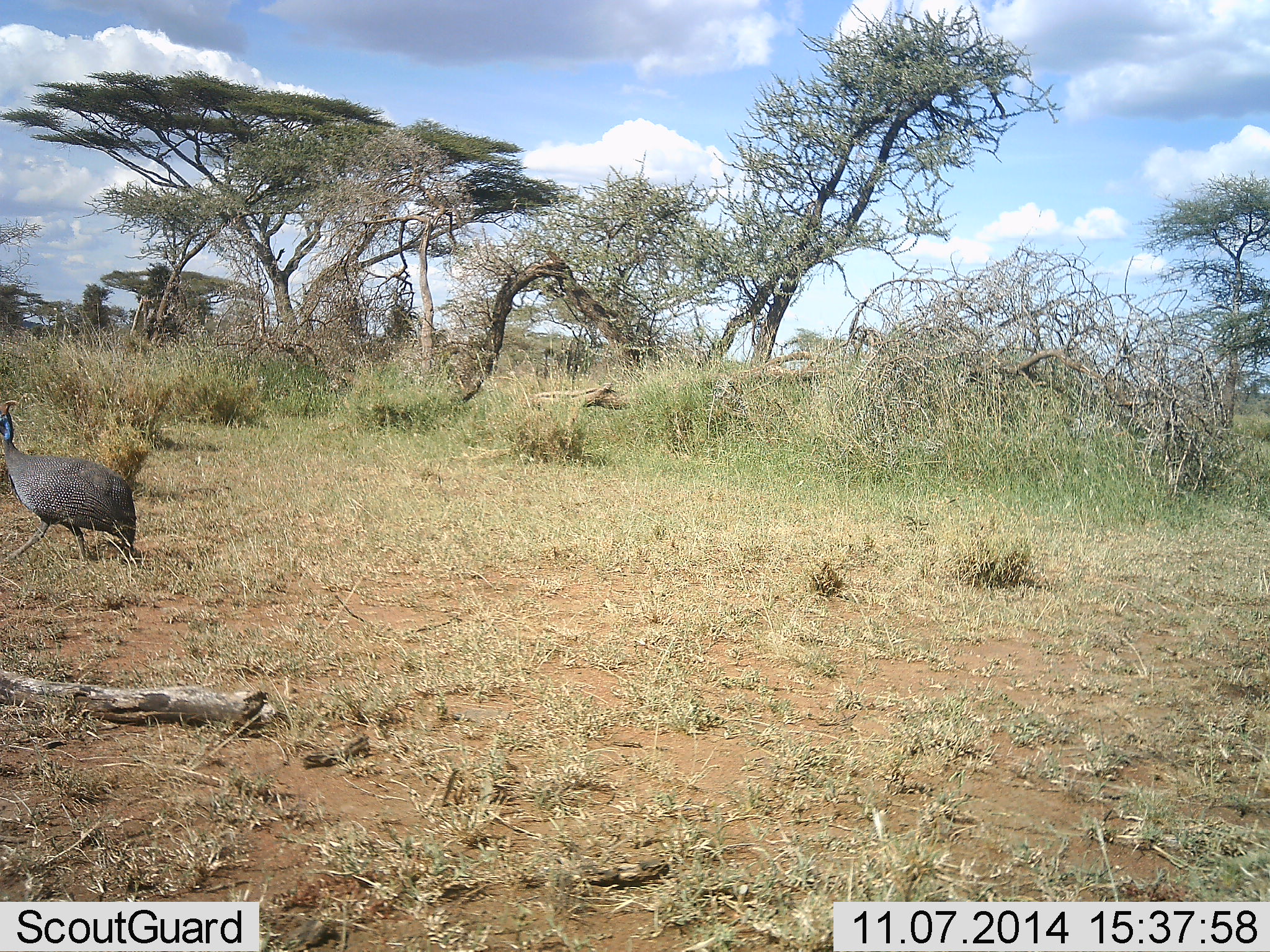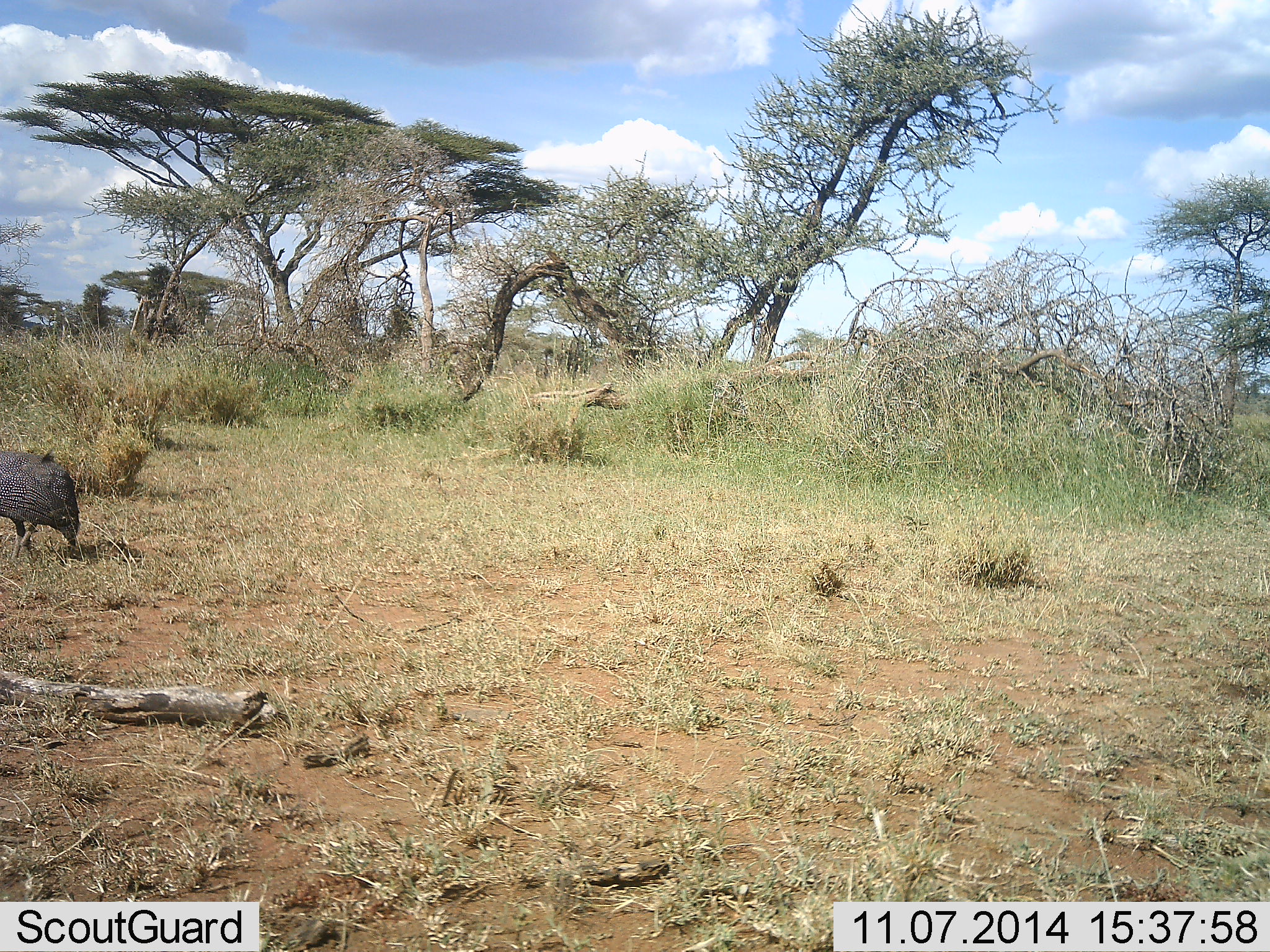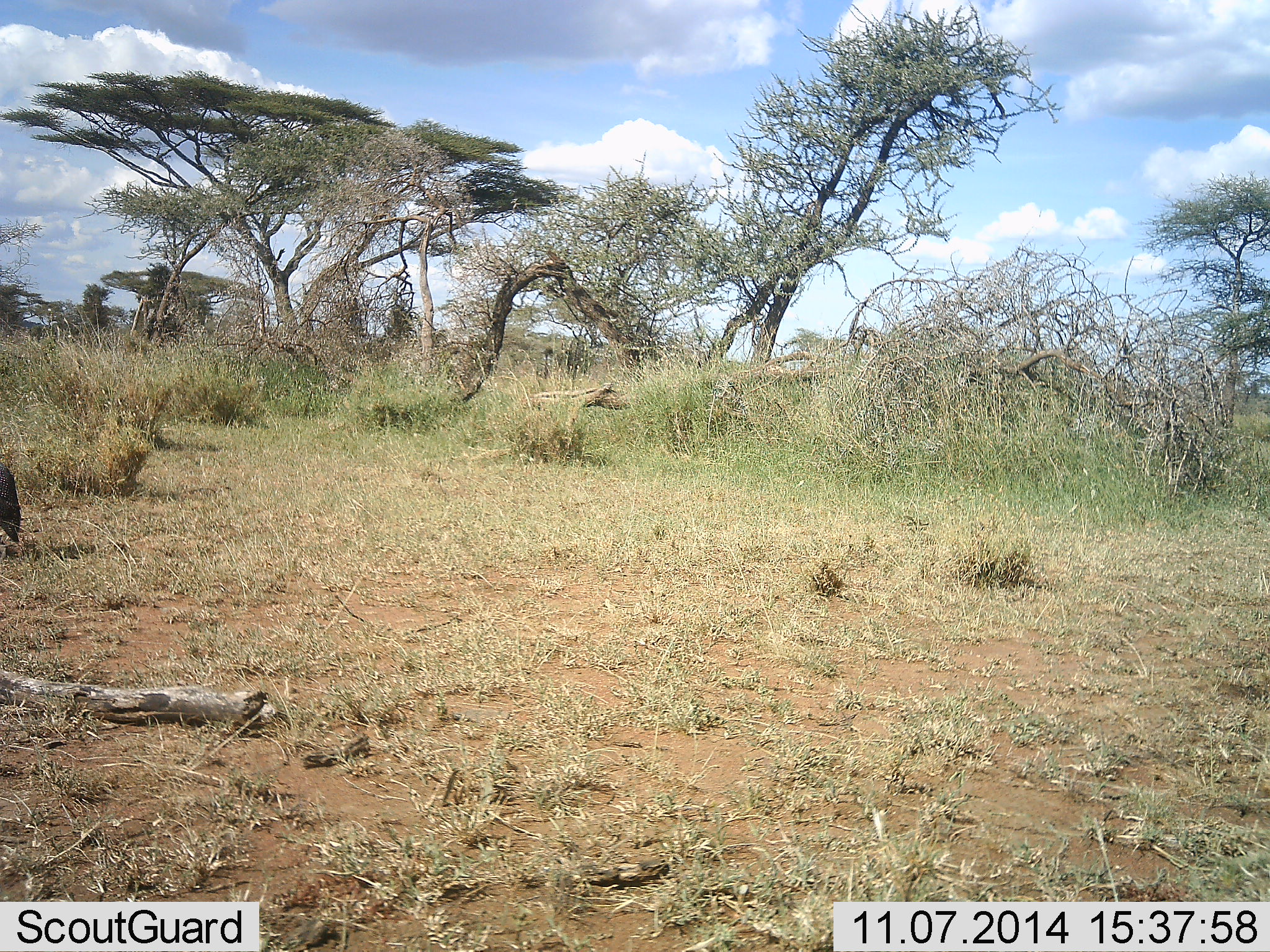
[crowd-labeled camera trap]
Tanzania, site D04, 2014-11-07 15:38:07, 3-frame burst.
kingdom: Animalia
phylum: Chordata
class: Aves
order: Galliformes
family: Numididae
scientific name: Numididae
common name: guinea fowl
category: guineafowl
Guineafowl (guinea fowl) (Numididae), count 1. Behavior (volunteer vote fractions): standing 0%, resting 0%, moving 100%, interacting 0%. Young present (vote fraction): 0%. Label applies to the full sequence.